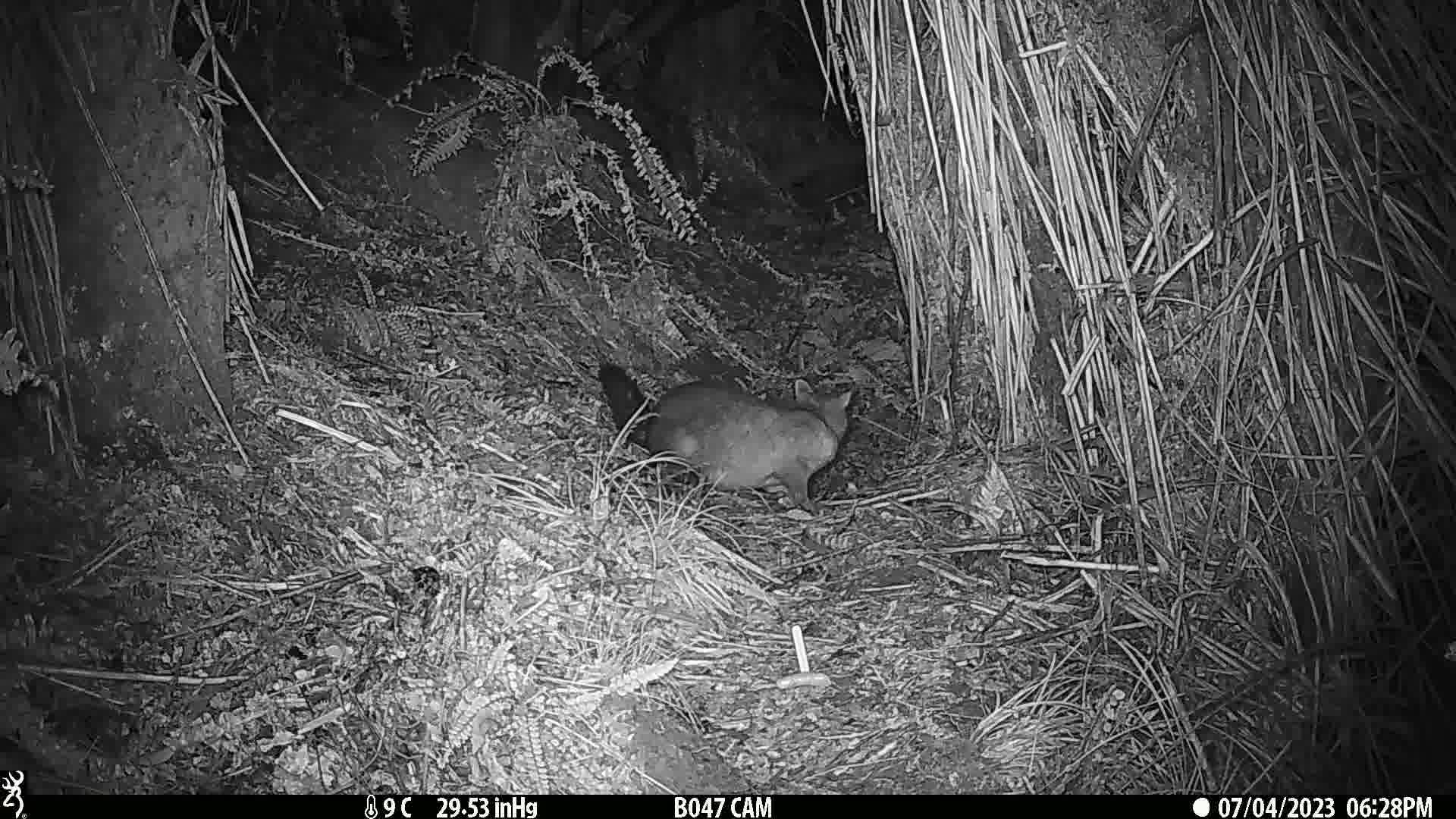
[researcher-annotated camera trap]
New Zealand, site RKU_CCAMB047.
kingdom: Animalia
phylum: Chordata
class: Mammalia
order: Diprotodontia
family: Phalangeridae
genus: Trichosurus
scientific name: Trichosurus vulpecula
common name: common brushtail possum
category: possum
Possum (common brushtail possum) (Trichosurus vulpecula).